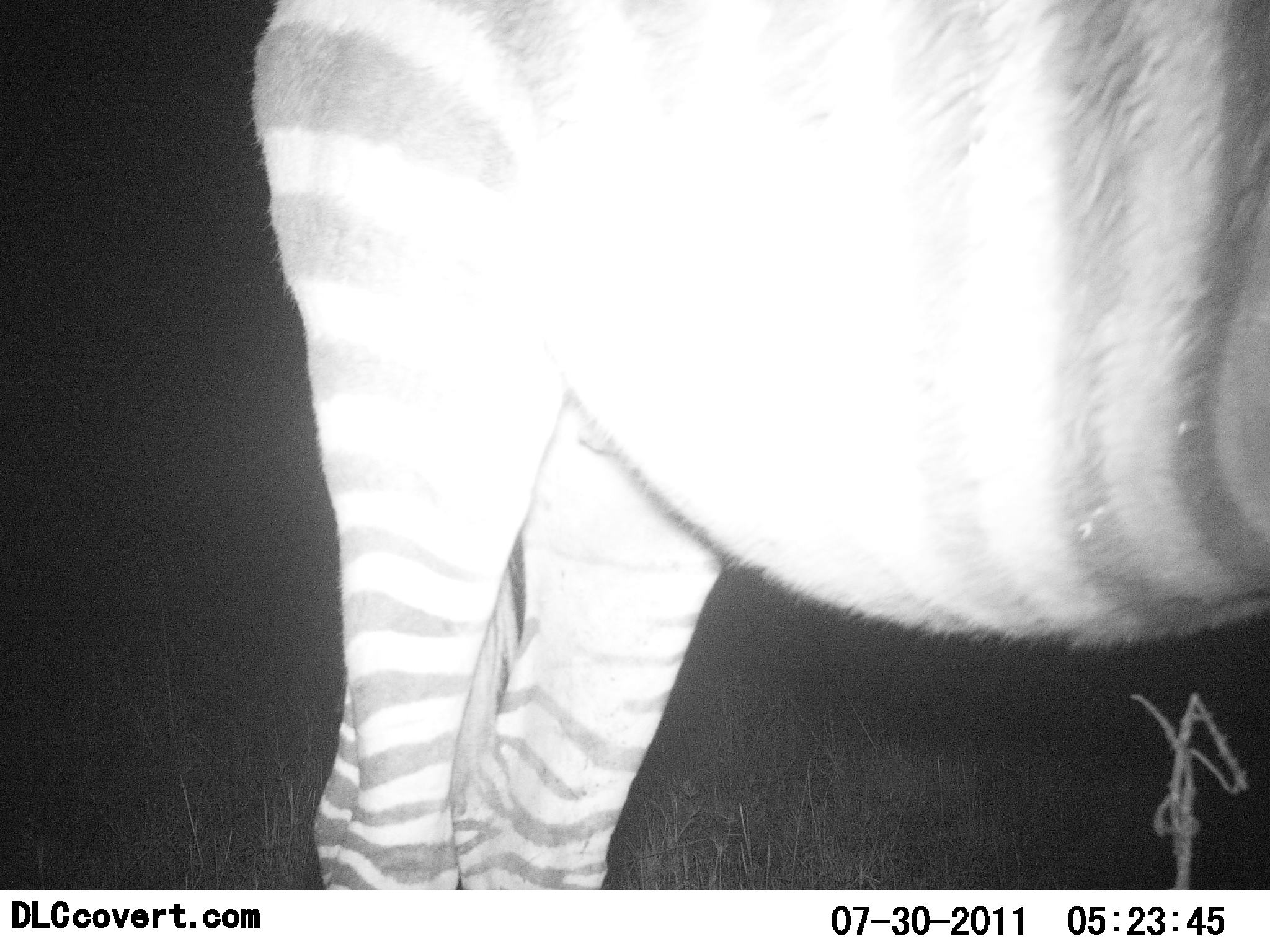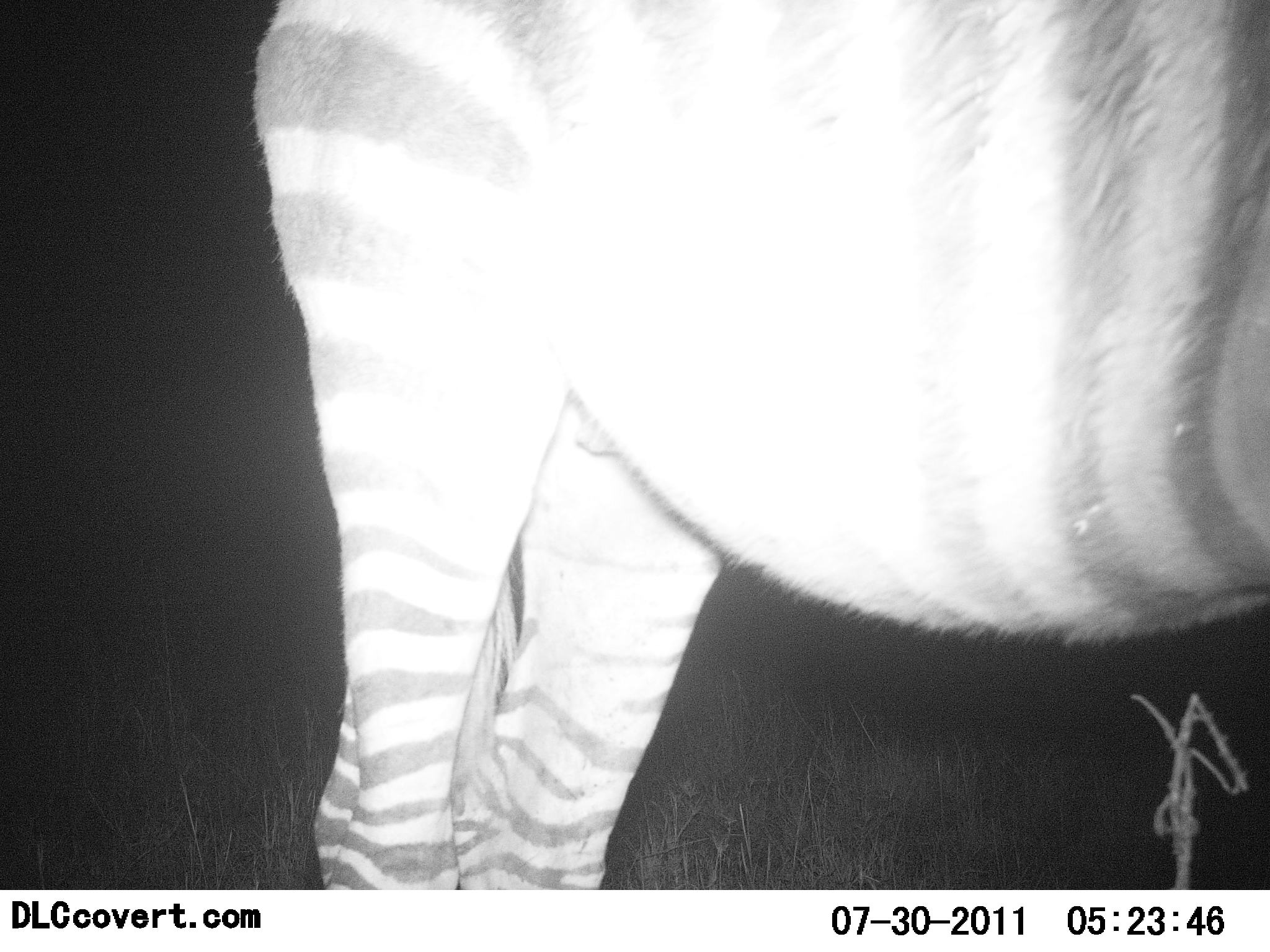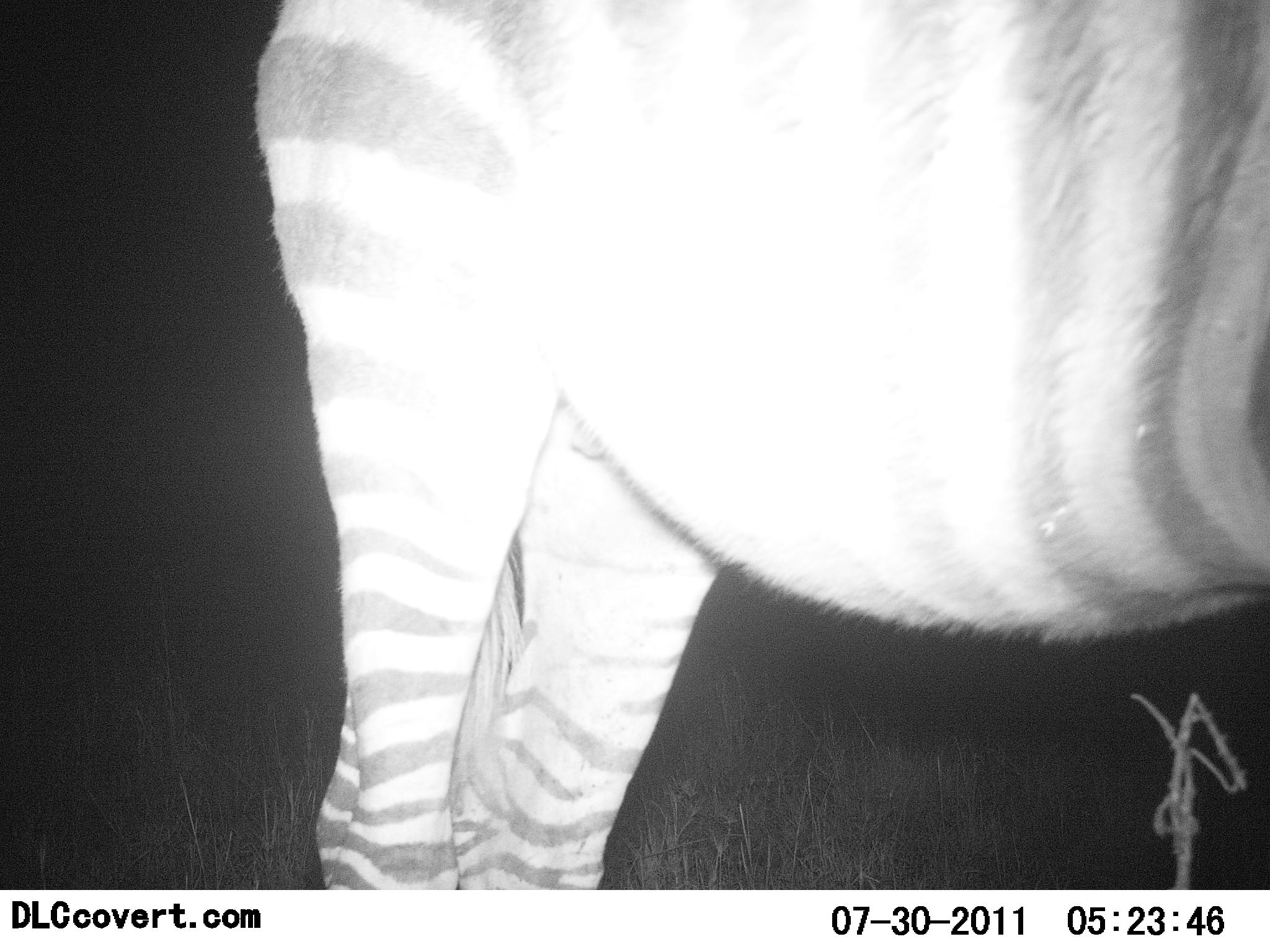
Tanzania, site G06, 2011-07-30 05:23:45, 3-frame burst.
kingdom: Animalia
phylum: Chordata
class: Mammalia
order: Perissodactyla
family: Equidae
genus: Equus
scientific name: Equus quagga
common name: plains zebra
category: zebra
Zebra (plains zebra) (Equus quagga), count 1. Behavior (volunteer vote fractions): standing 100%, resting 0%, moving 9%, interacting 0%. Young present (vote fraction): 0%. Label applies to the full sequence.